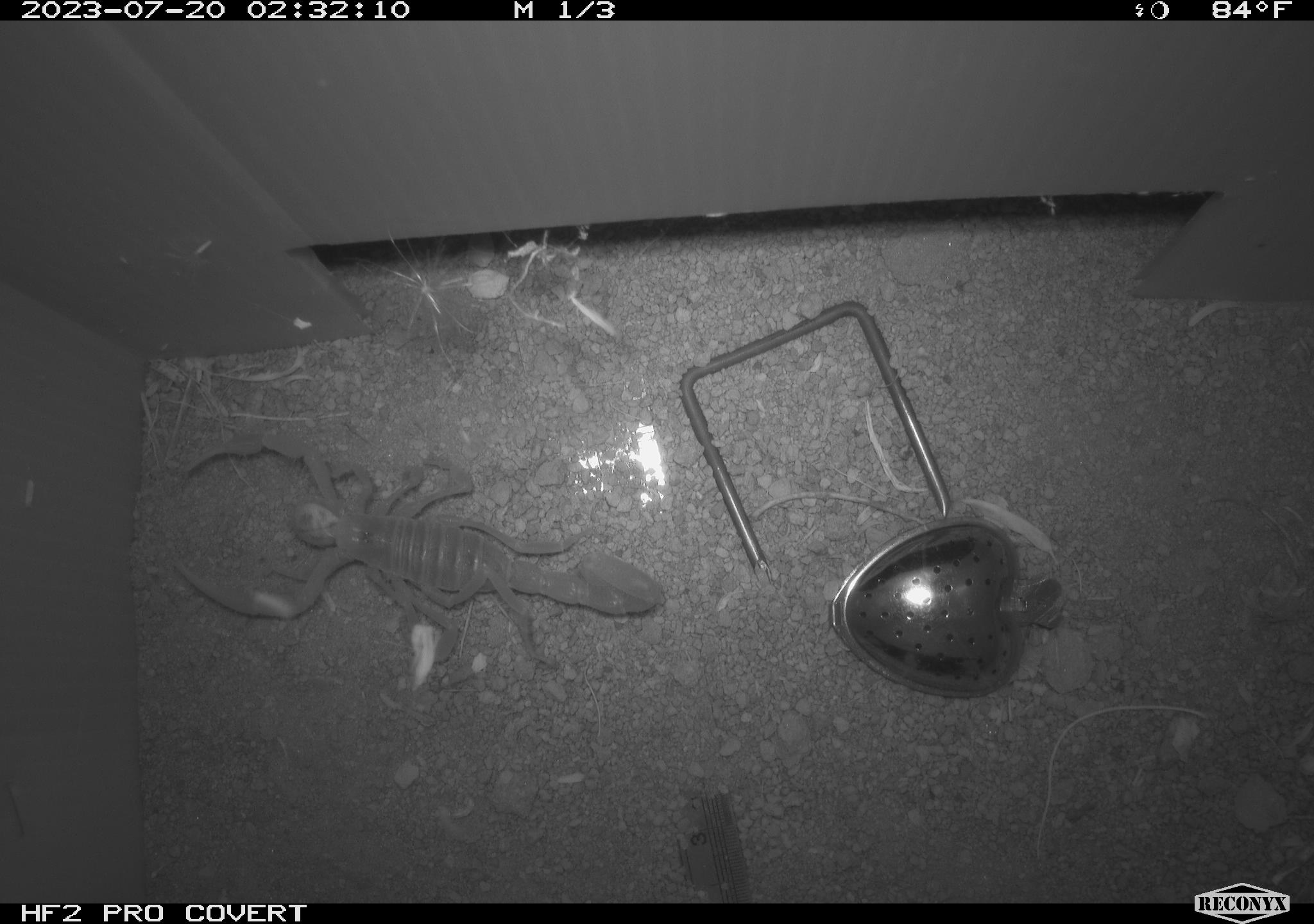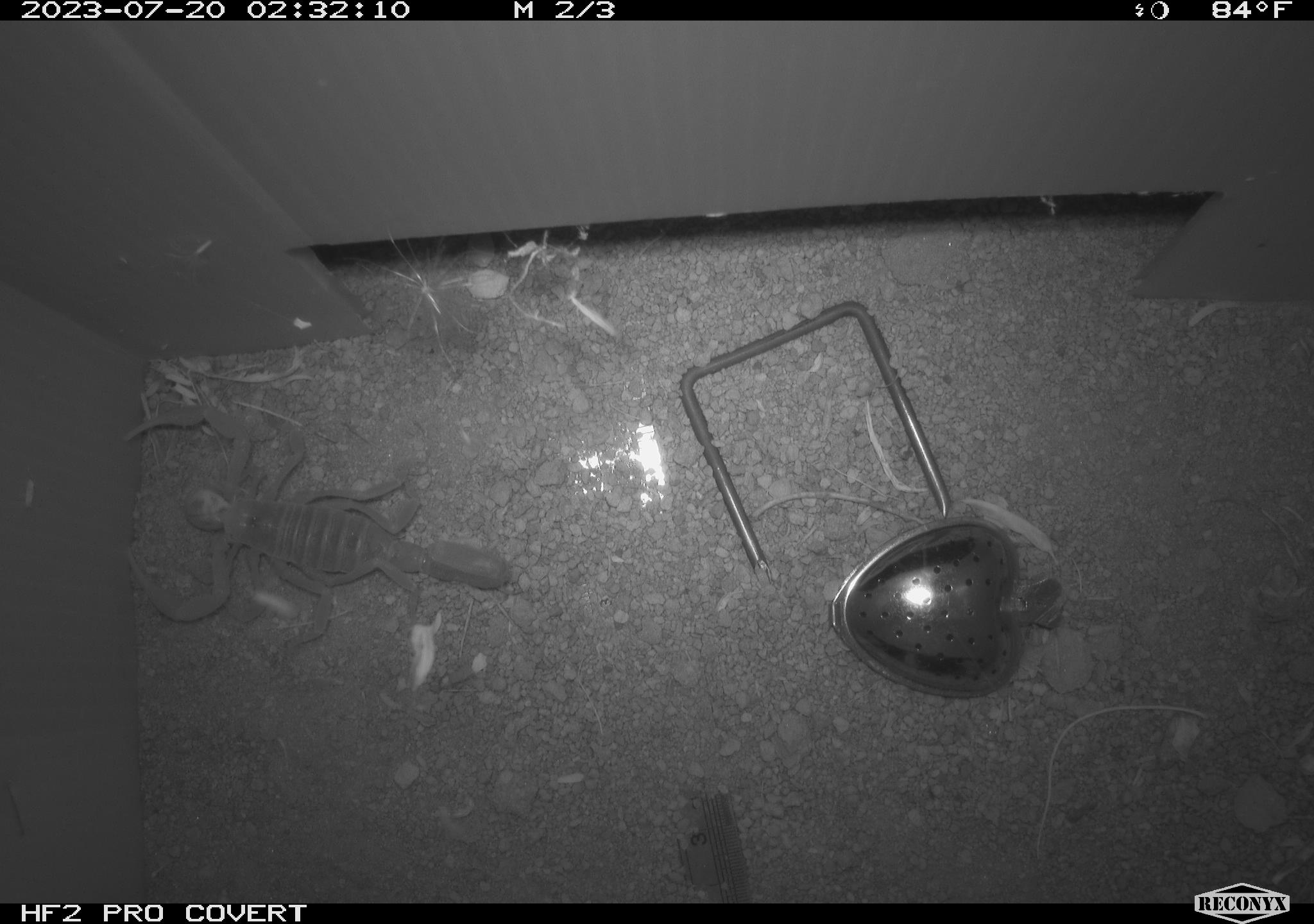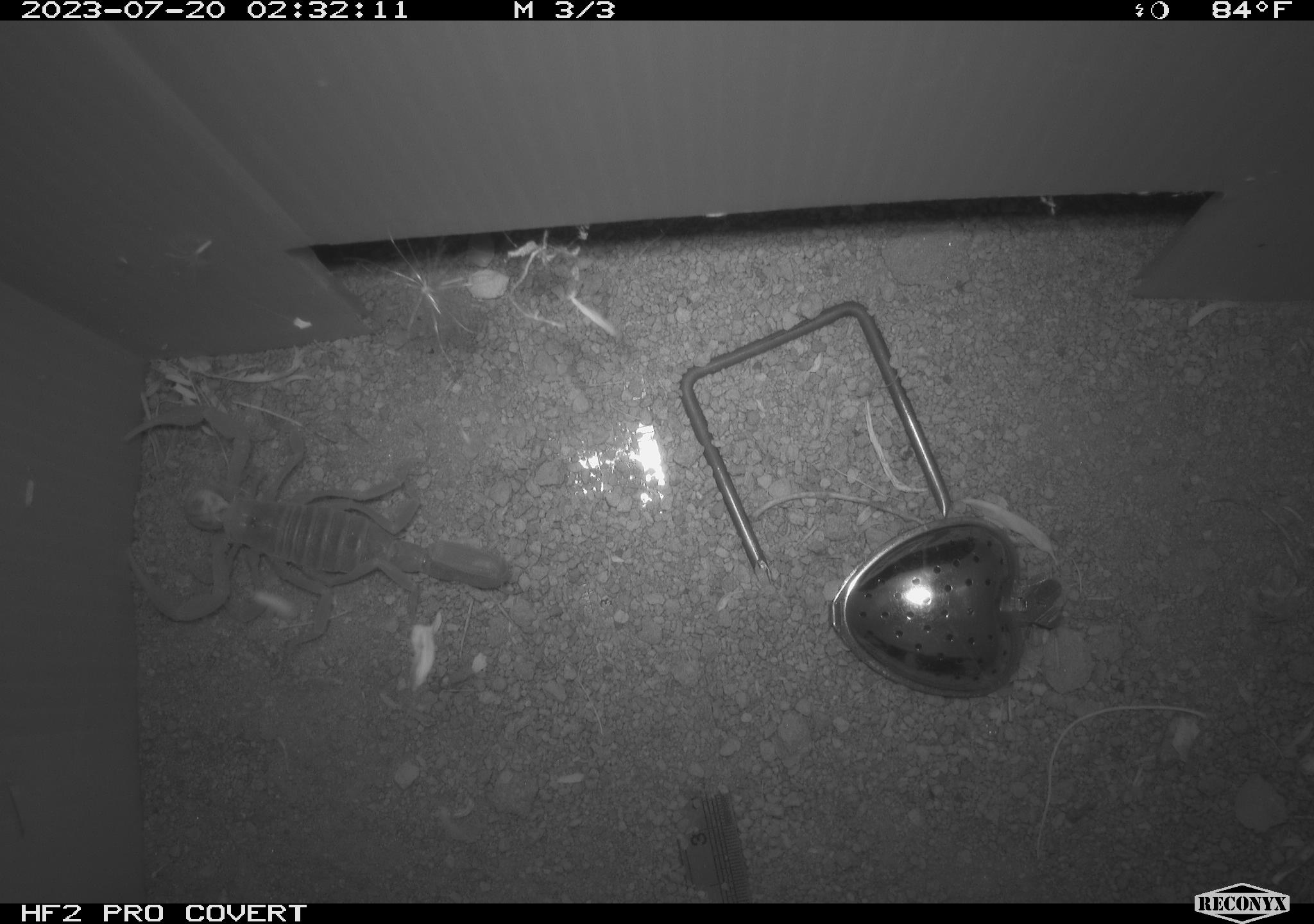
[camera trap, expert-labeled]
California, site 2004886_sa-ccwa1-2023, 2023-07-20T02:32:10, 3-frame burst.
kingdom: Animalia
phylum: Arthropoda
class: Arachnida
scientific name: Arachnida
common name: arachnids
Arachnids (Arachnida).